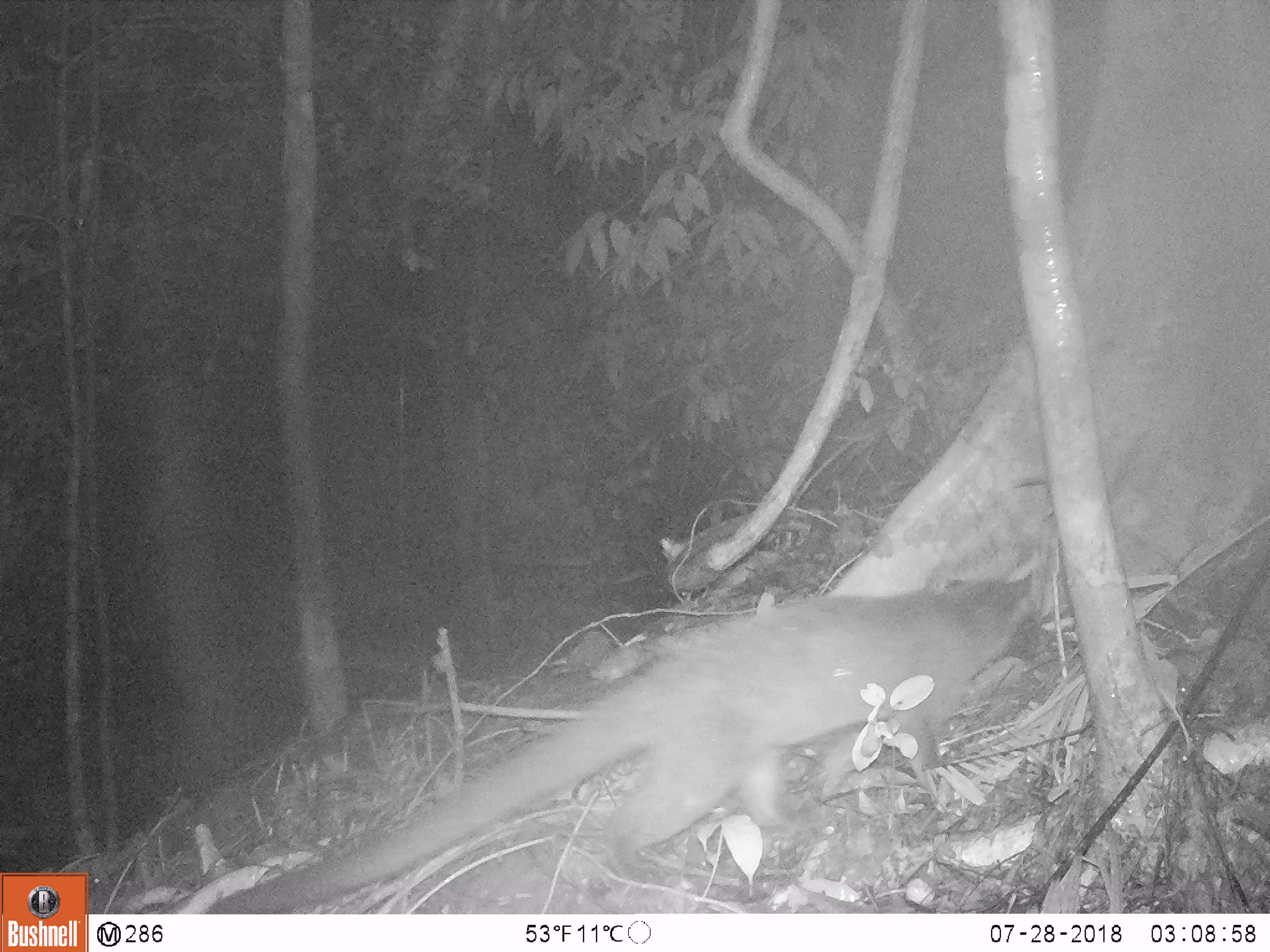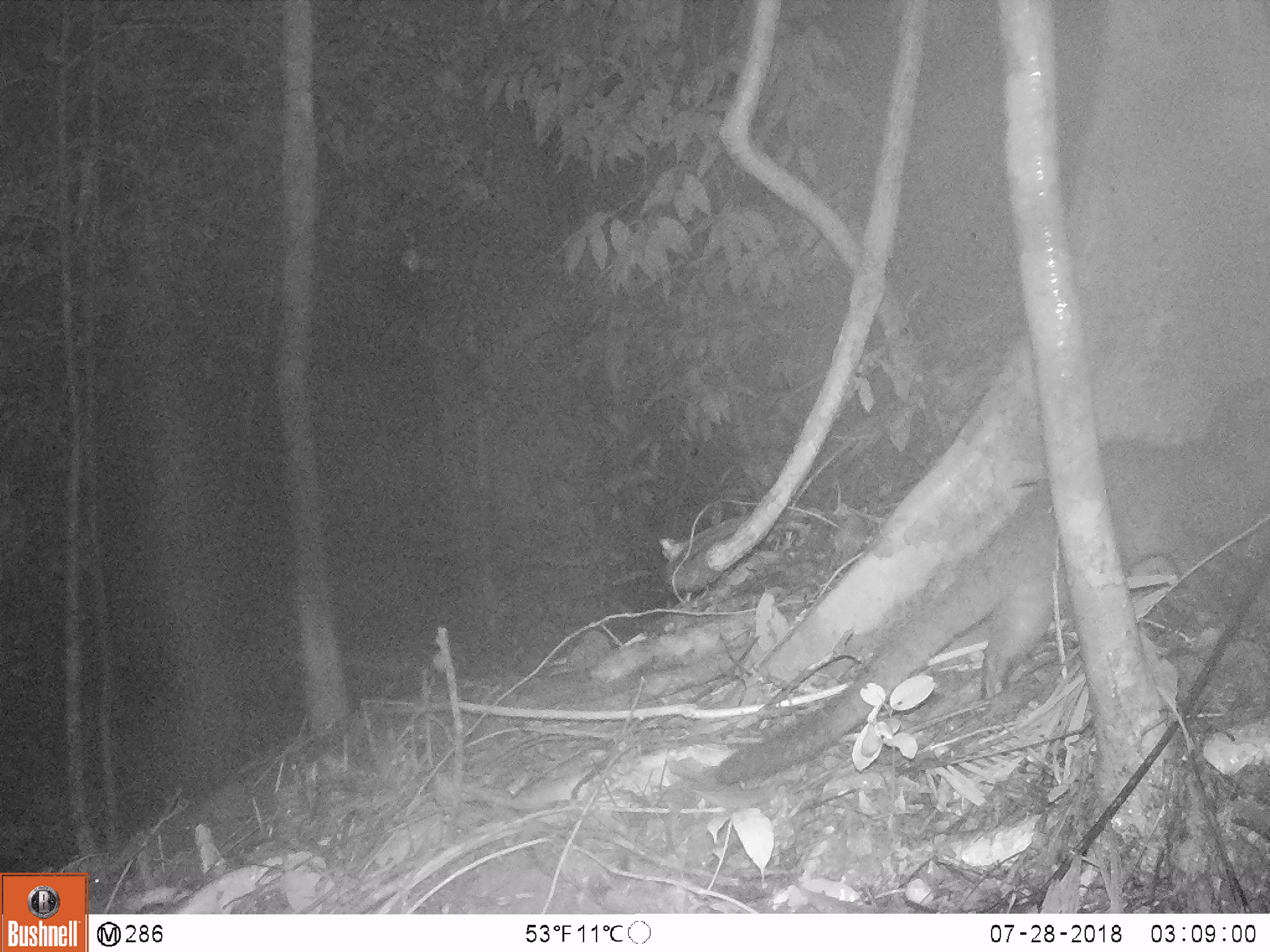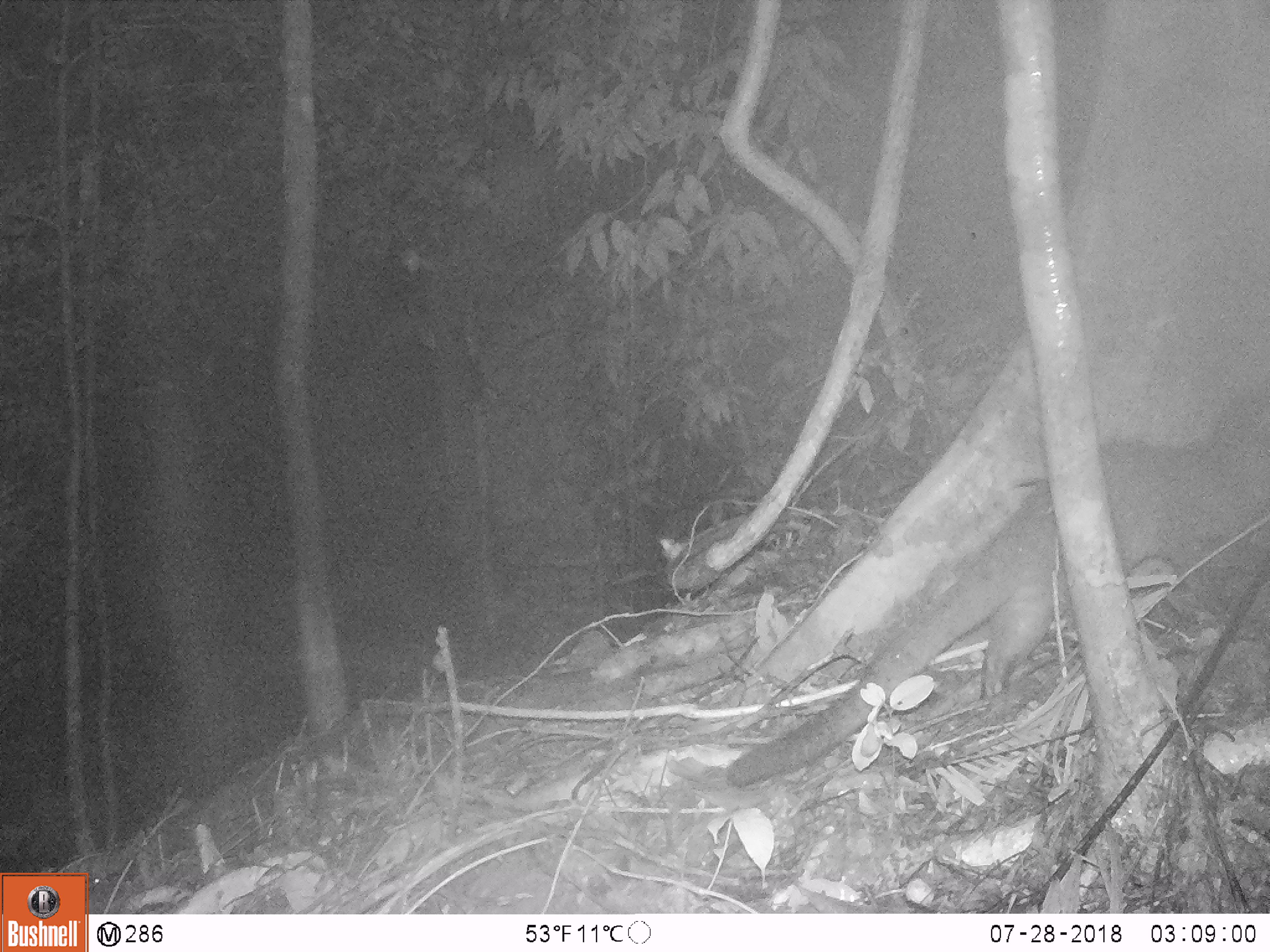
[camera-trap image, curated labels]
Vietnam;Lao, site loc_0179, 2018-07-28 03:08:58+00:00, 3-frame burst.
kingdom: Animalia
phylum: Chordata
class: Mammalia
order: Carnivora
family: Viverridae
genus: Paguma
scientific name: Paguma larvata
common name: masked palm civet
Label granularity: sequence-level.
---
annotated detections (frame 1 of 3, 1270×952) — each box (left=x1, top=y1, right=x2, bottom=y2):
masked palm civet: (left=200, top=572, right=1039, bottom=913)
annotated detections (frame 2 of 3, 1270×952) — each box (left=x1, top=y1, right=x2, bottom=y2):
masked palm civet: (left=710, top=369, right=1270, bottom=787)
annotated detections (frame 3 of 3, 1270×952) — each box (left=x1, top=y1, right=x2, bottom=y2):
masked palm civet: (left=718, top=373, right=1270, bottom=786)